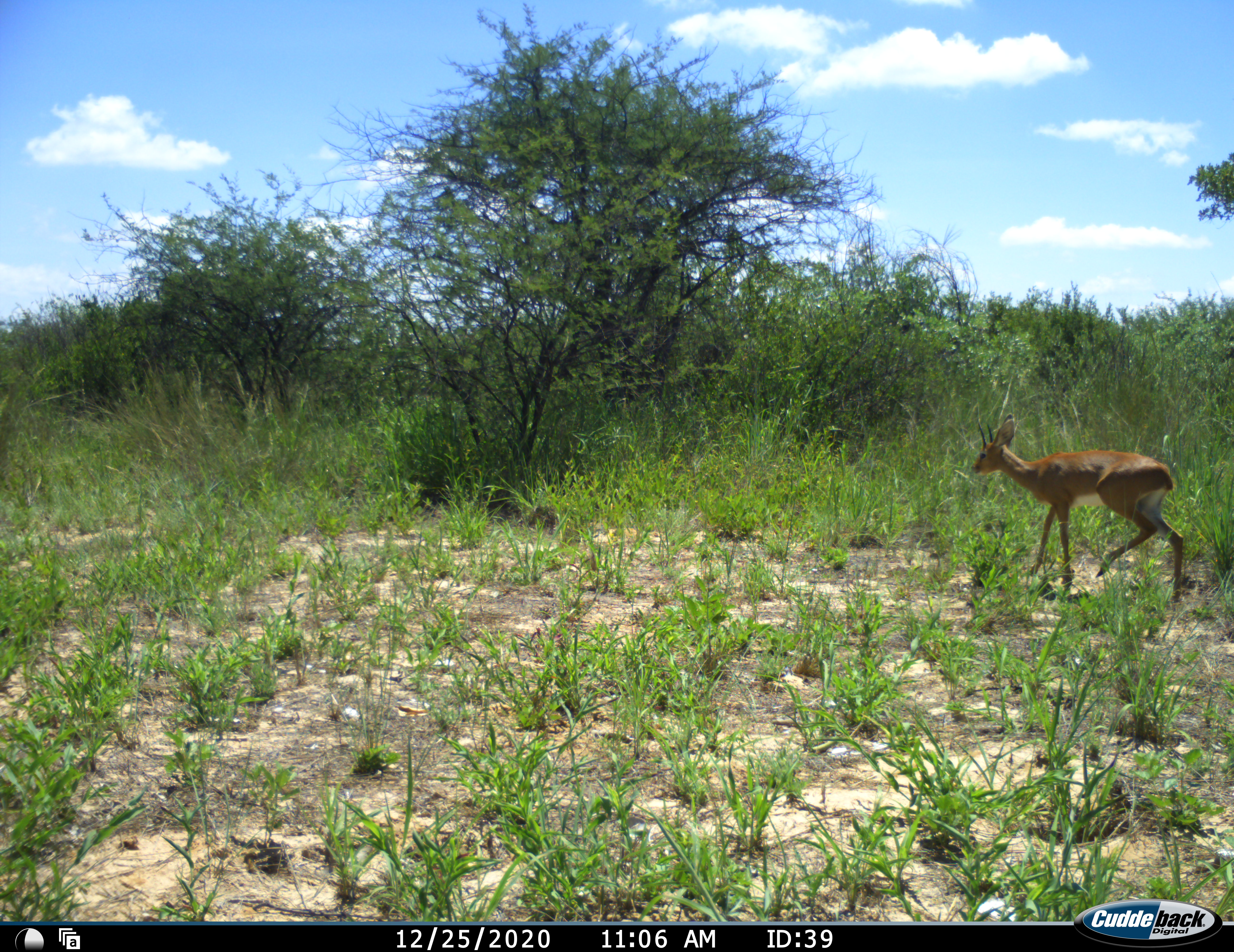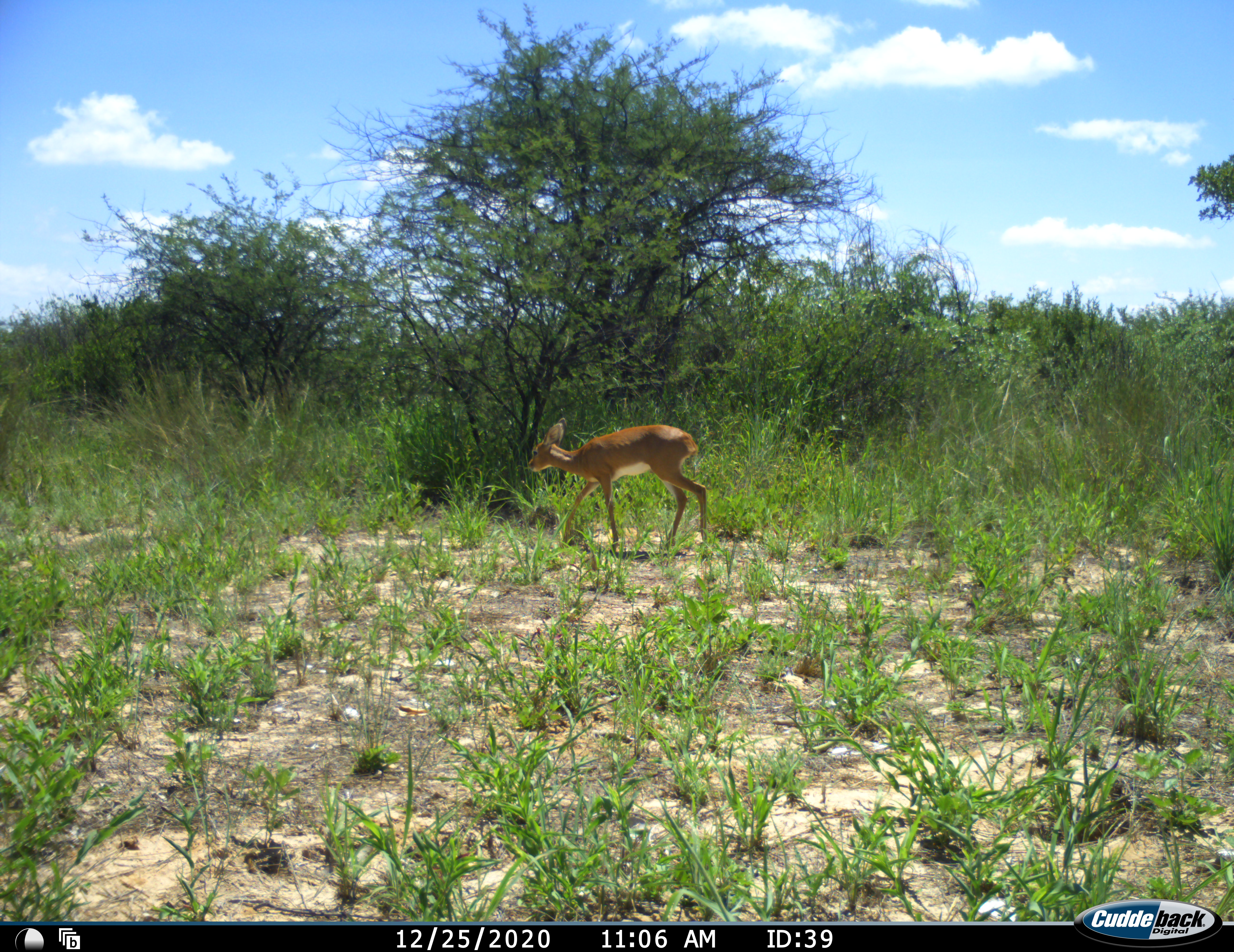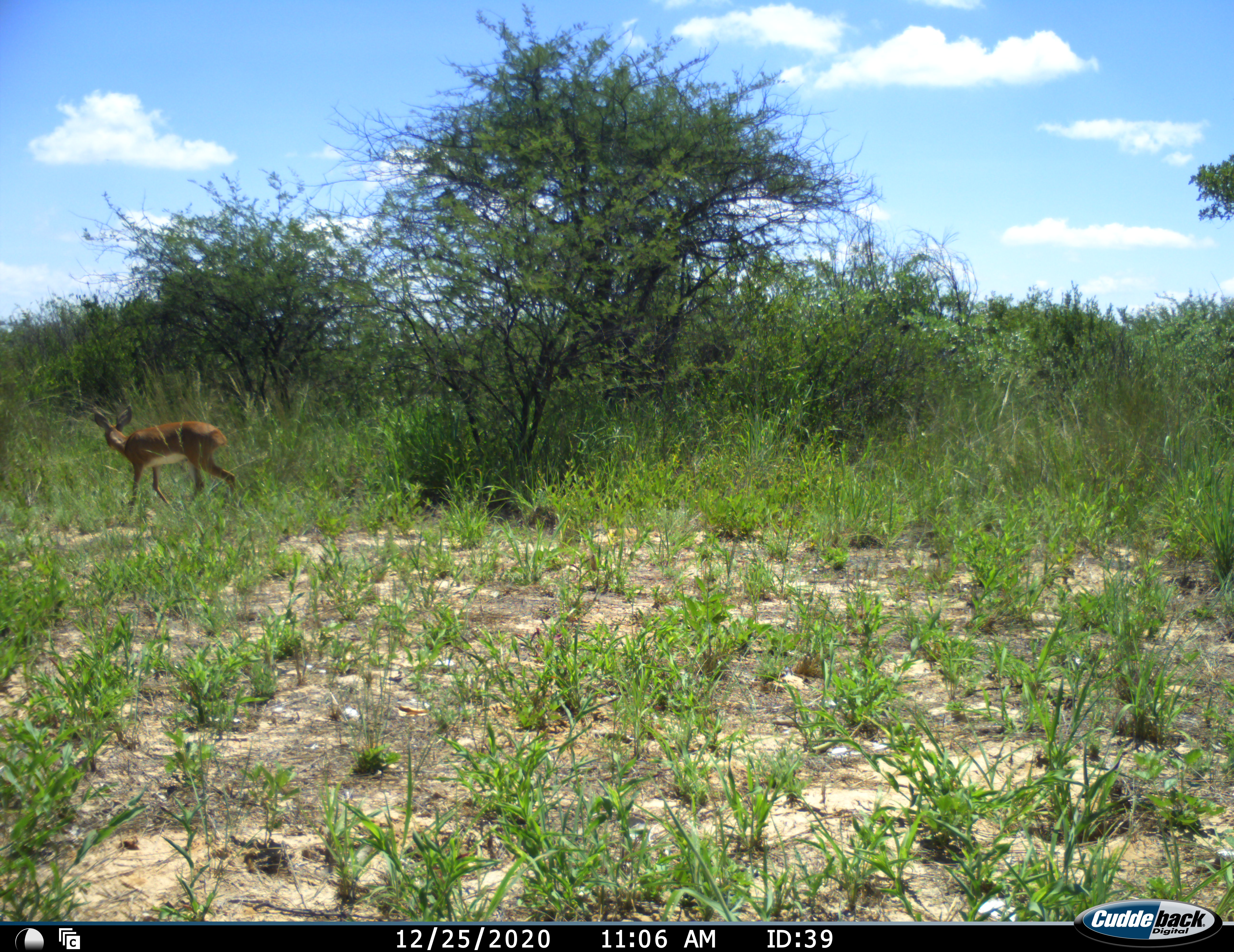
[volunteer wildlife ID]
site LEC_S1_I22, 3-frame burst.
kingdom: Animalia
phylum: Chordata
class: Mammalia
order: Artiodactyla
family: Bovidae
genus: Raphicerus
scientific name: Raphicerus campestris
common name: steenbok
Steenbok (Raphicerus campestris), count 1. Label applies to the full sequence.